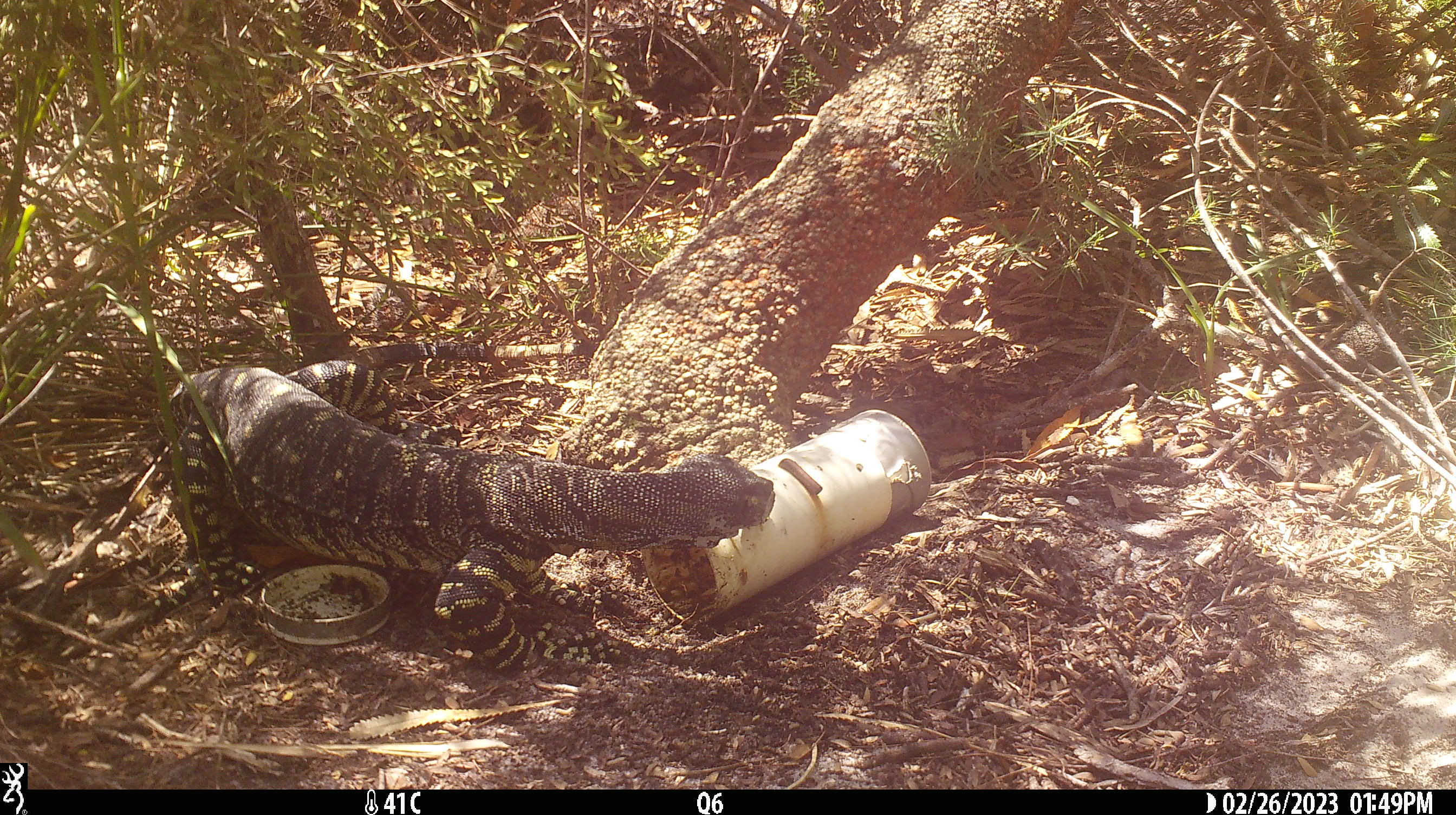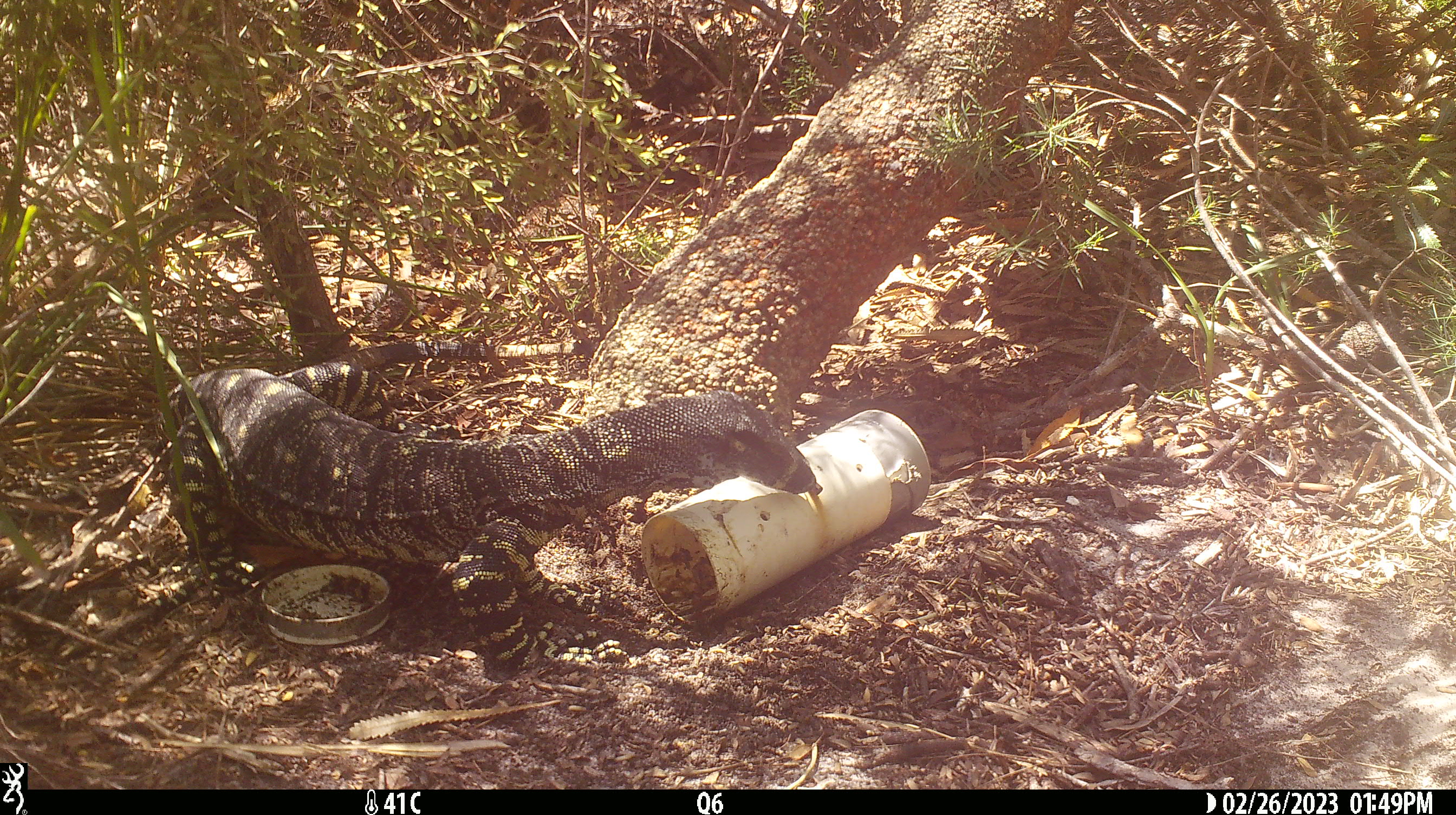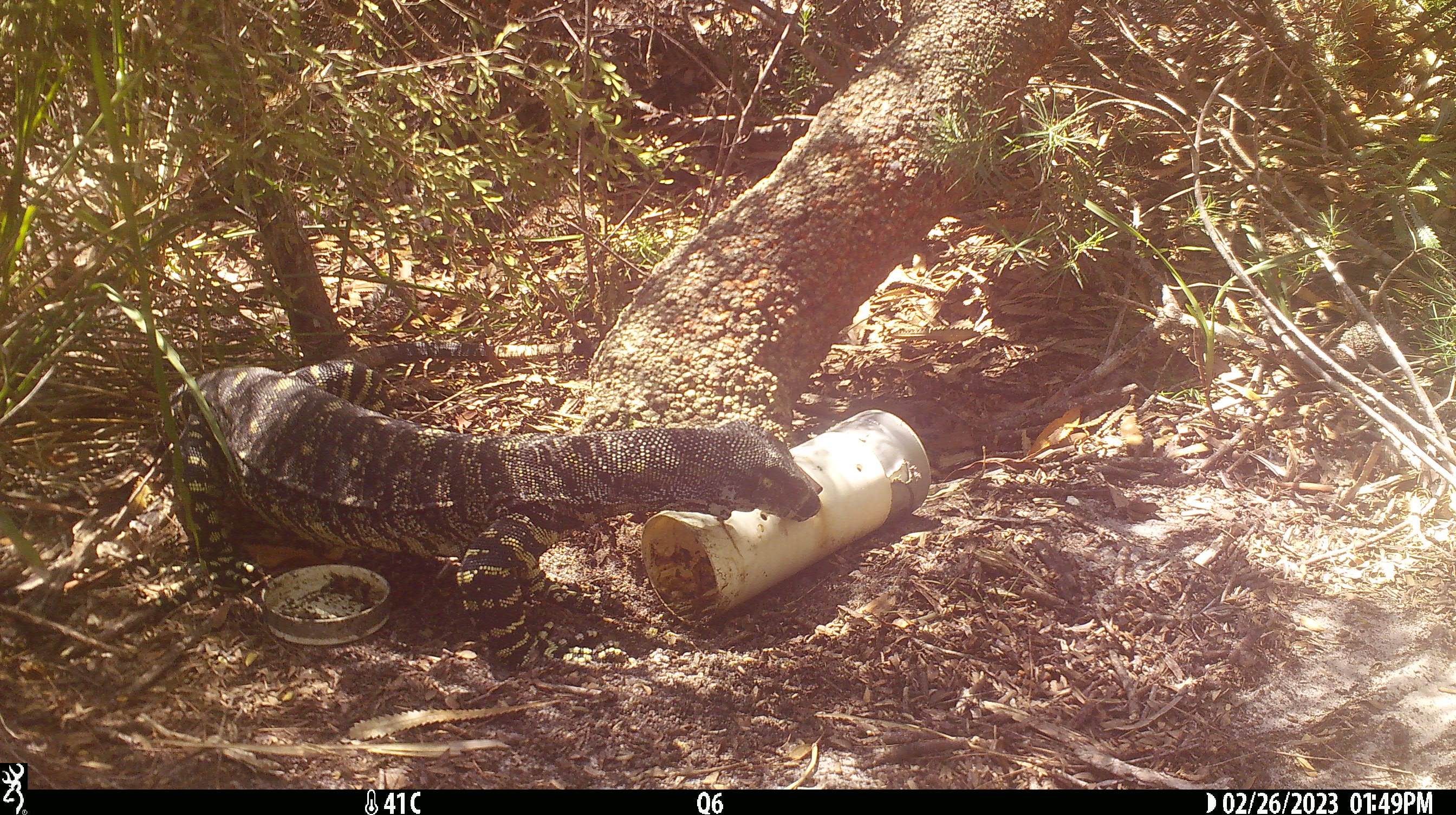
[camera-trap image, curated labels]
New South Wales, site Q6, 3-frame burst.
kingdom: Animalia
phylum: Chordata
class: Reptilia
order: Squamata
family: Varanidae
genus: Varanus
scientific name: Varanus varius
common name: lace monitor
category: goanna